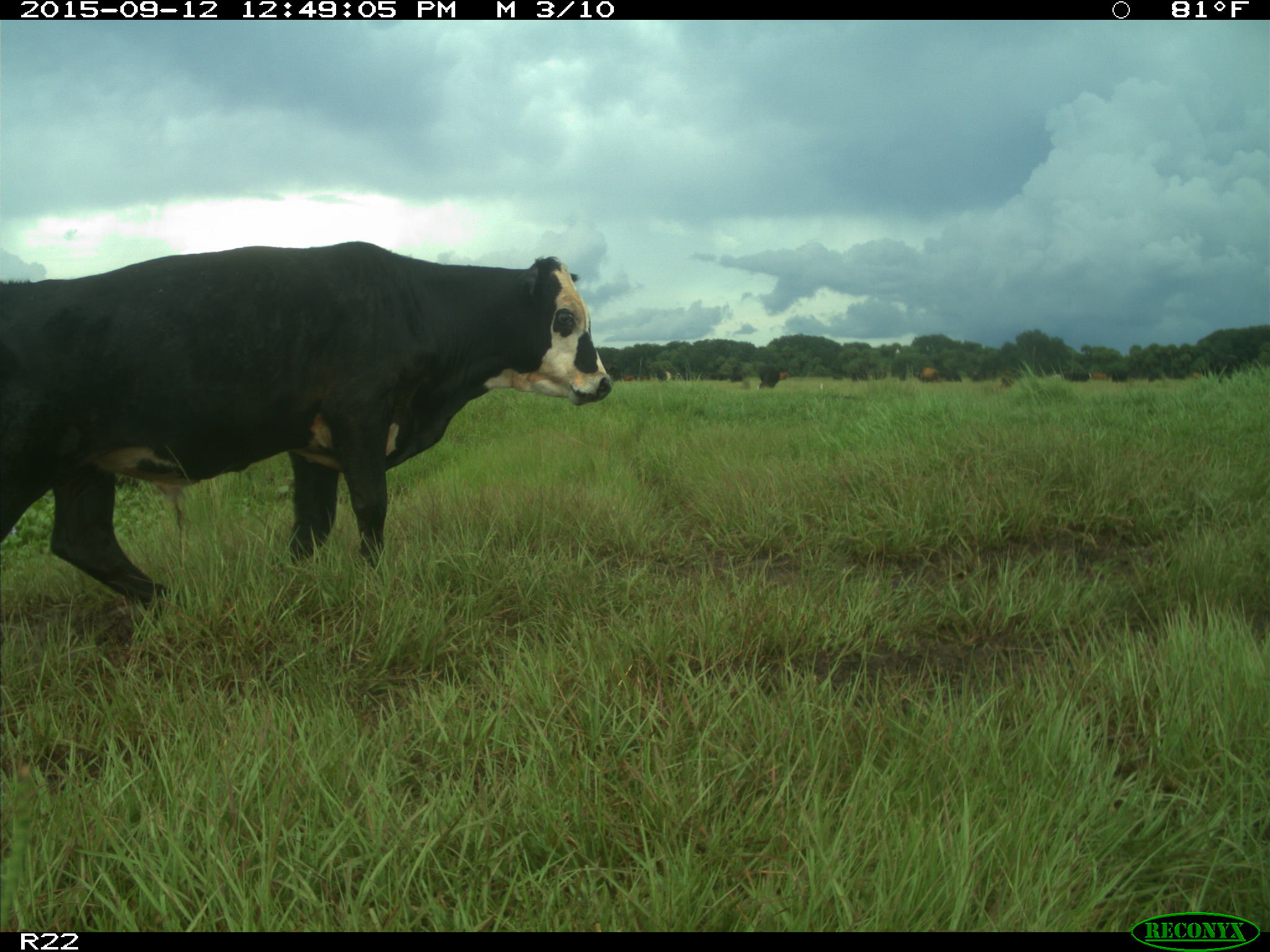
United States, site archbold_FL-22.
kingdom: Animalia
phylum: Chordata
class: Mammalia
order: Artiodactyla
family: Bovidae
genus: Bos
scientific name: Bos taurus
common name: domestic cow